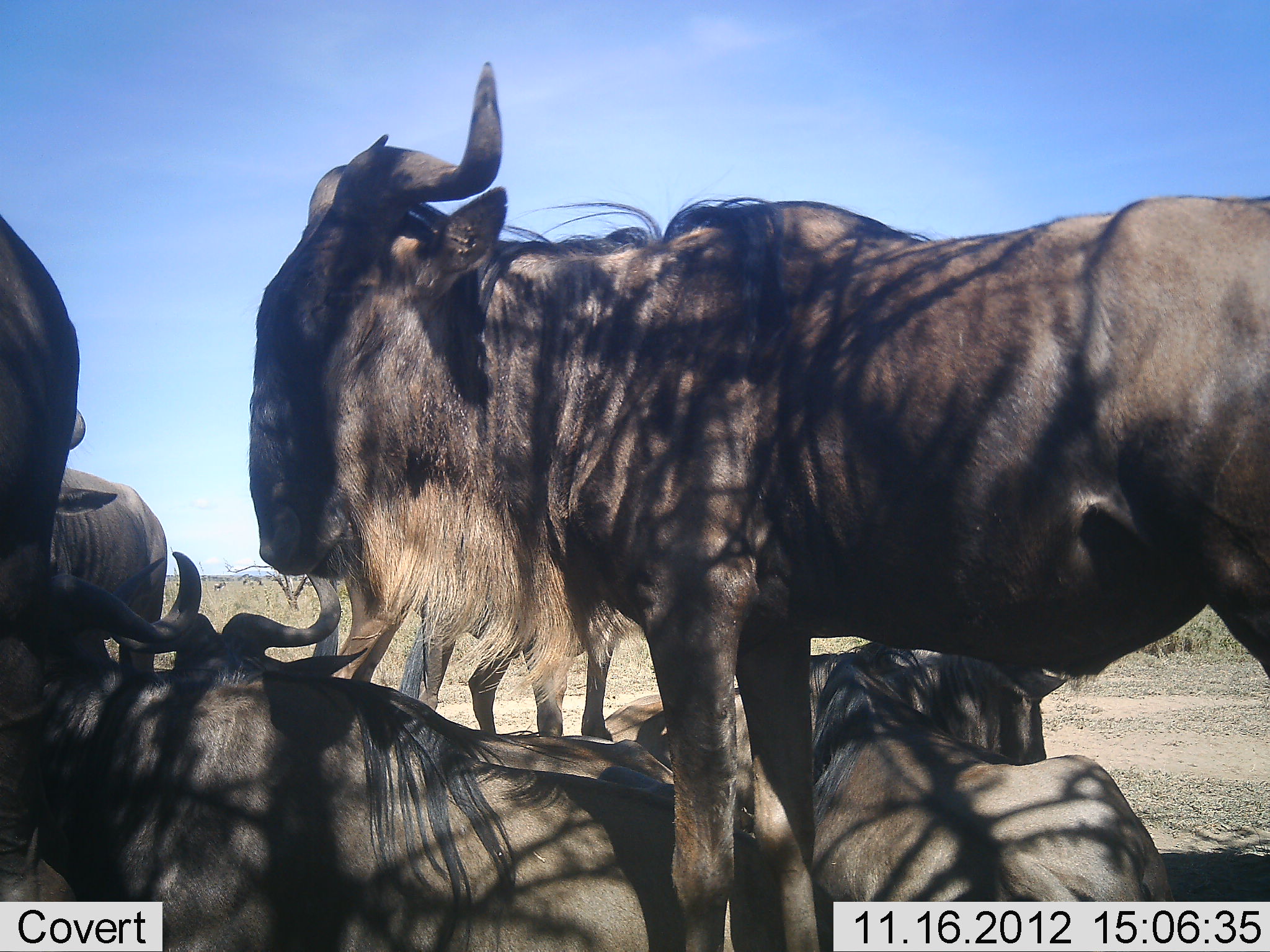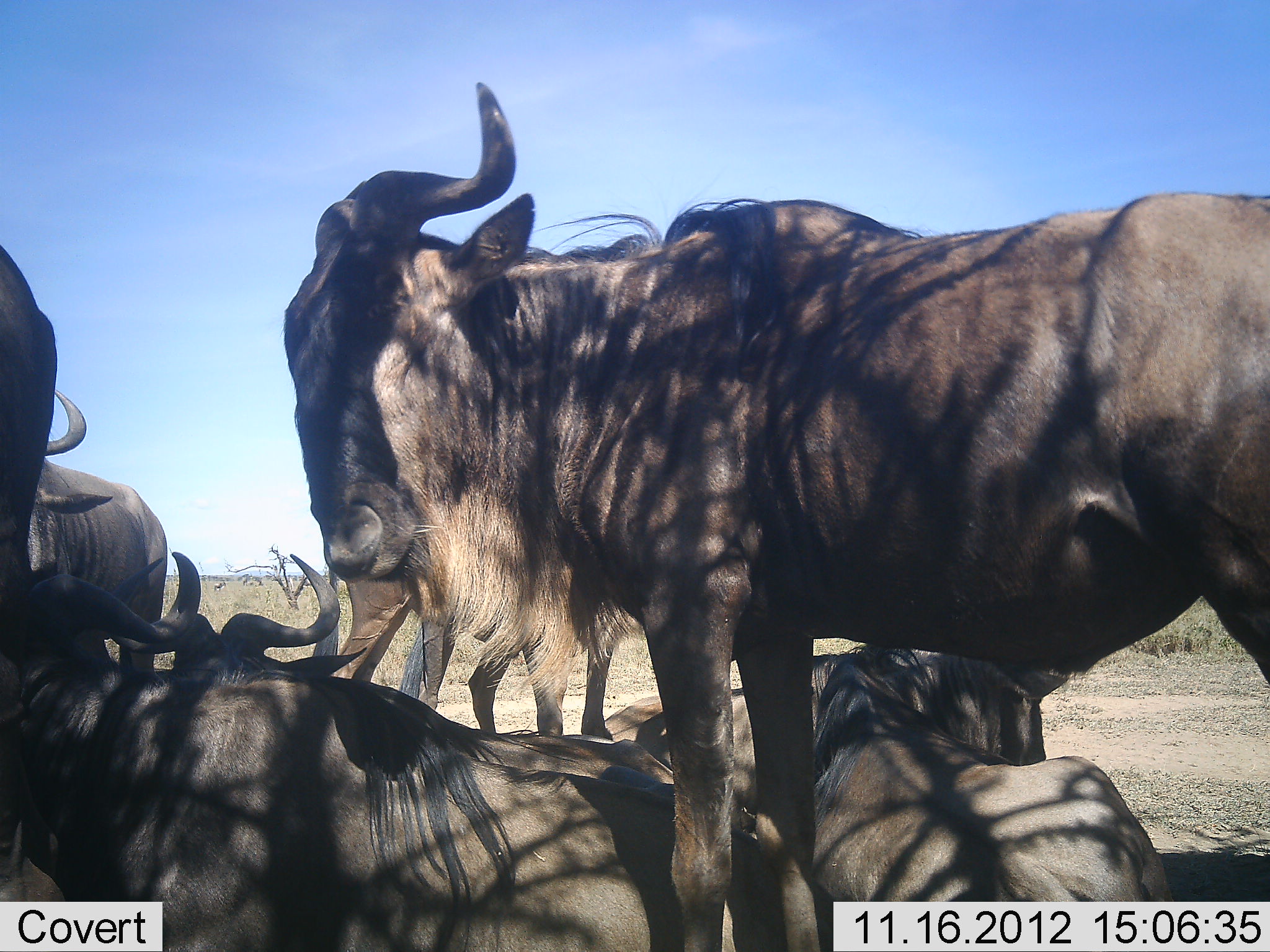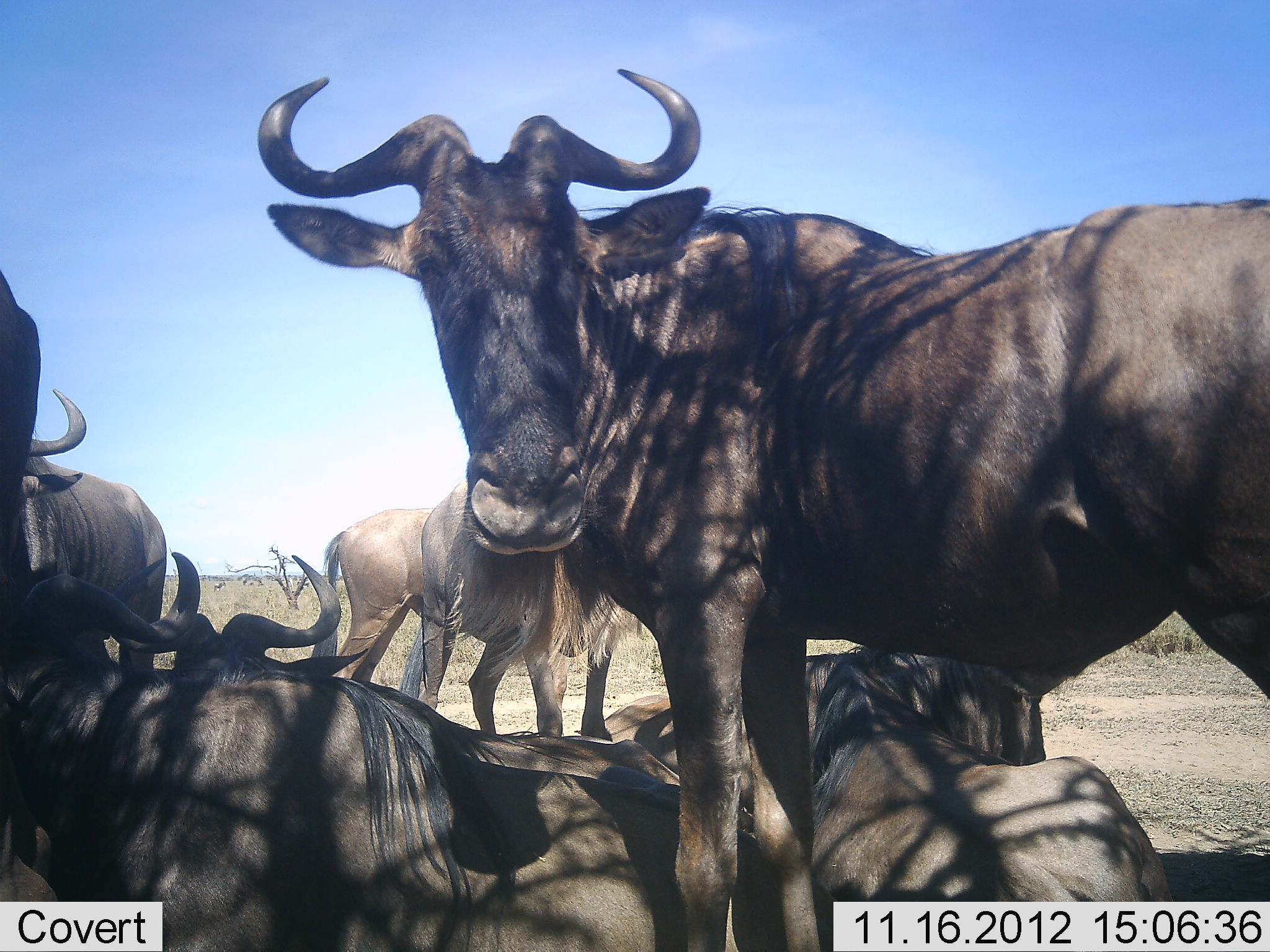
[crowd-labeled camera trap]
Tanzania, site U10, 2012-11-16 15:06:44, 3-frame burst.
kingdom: Animalia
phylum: Chordata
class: Mammalia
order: Artiodactyla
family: Bovidae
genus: Connochaetes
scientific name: Connochaetes taurinus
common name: blue wildebeest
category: wildebeest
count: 7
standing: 80%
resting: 90%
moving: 10%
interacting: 0%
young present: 0%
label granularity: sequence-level